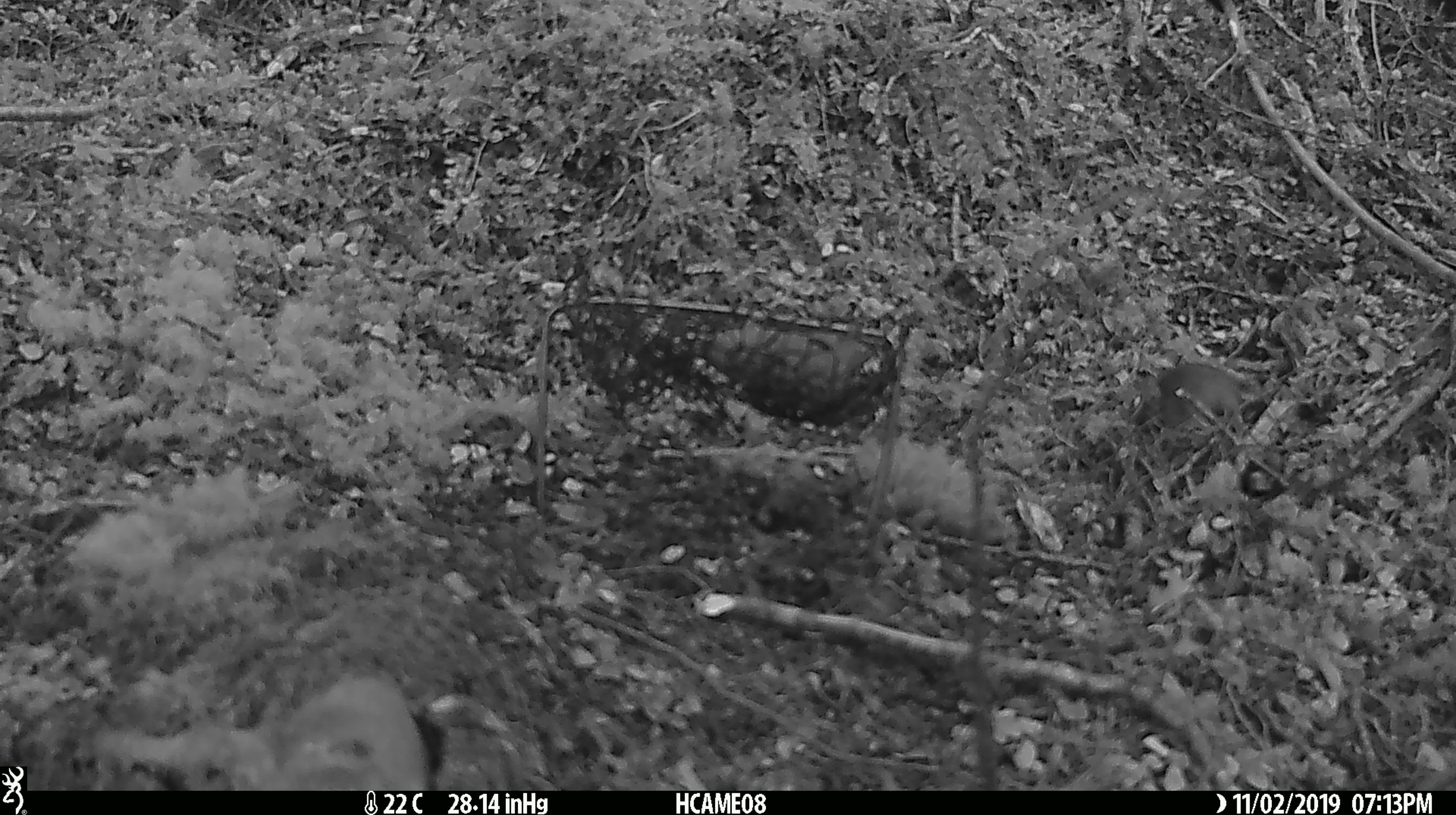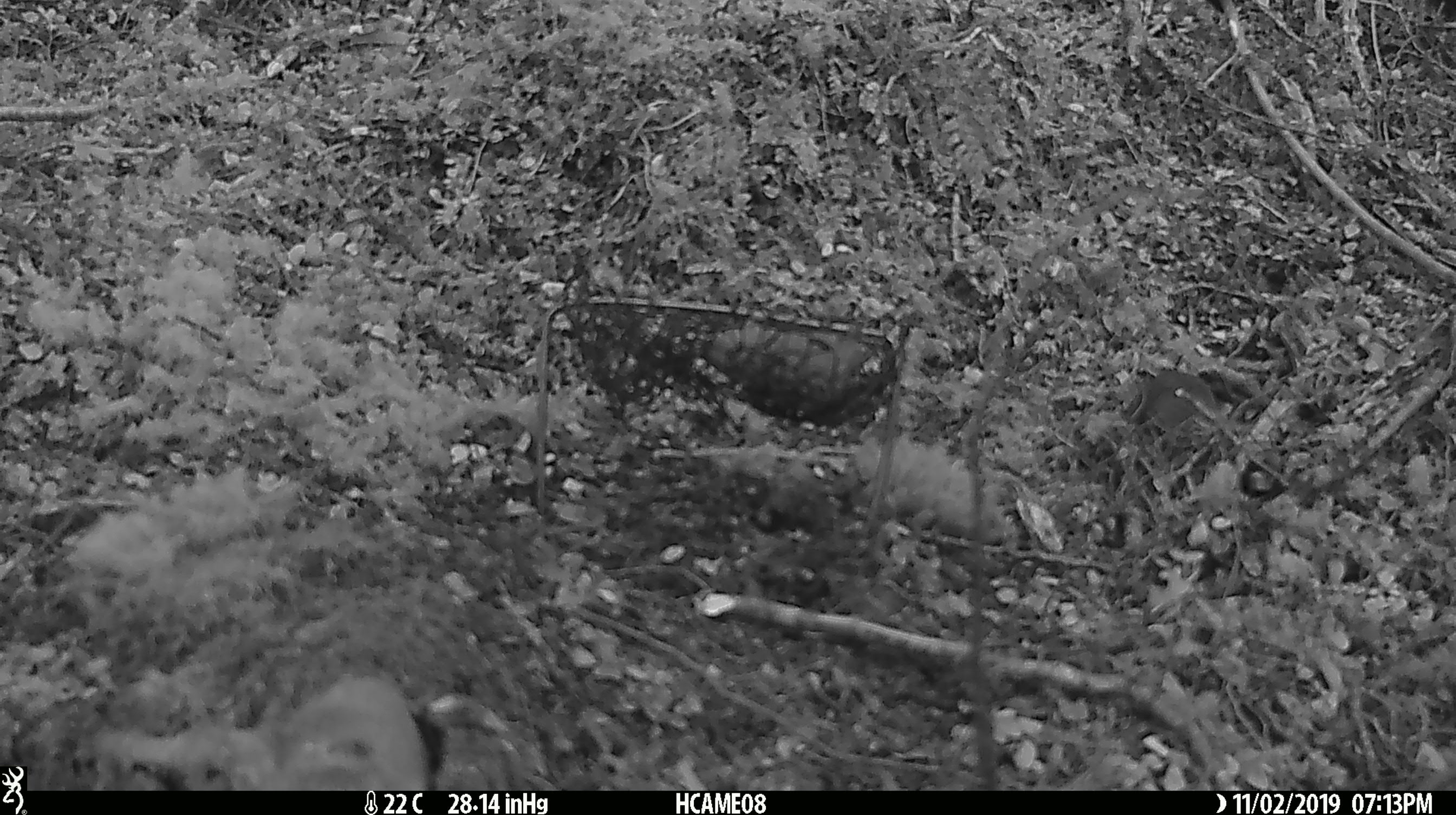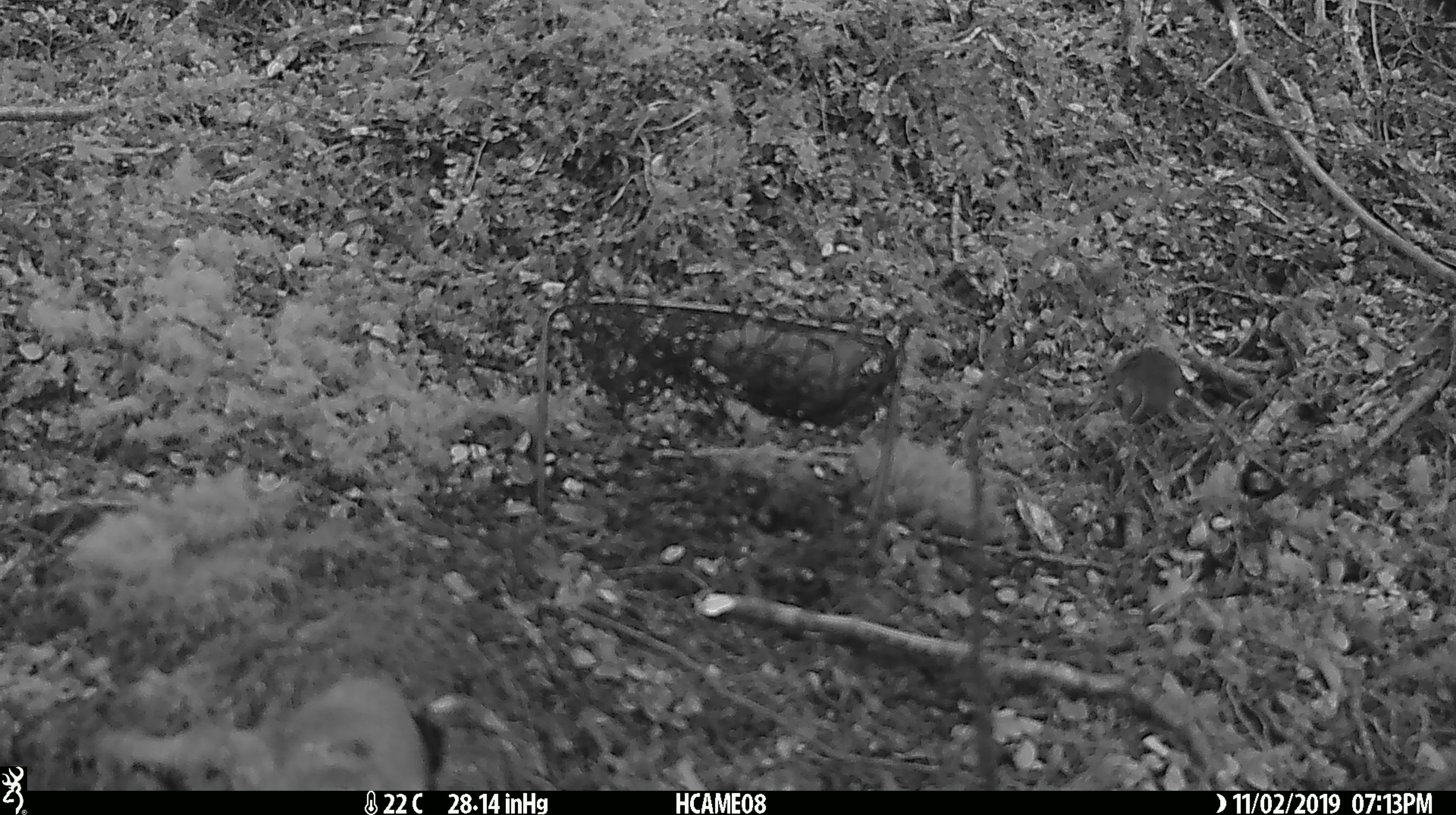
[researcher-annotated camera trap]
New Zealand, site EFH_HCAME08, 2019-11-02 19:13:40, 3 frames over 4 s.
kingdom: Animalia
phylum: Chordata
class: Mammalia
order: Rodentia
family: Muridae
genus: Mus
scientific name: Mus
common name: mouse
Mouse (Mus).